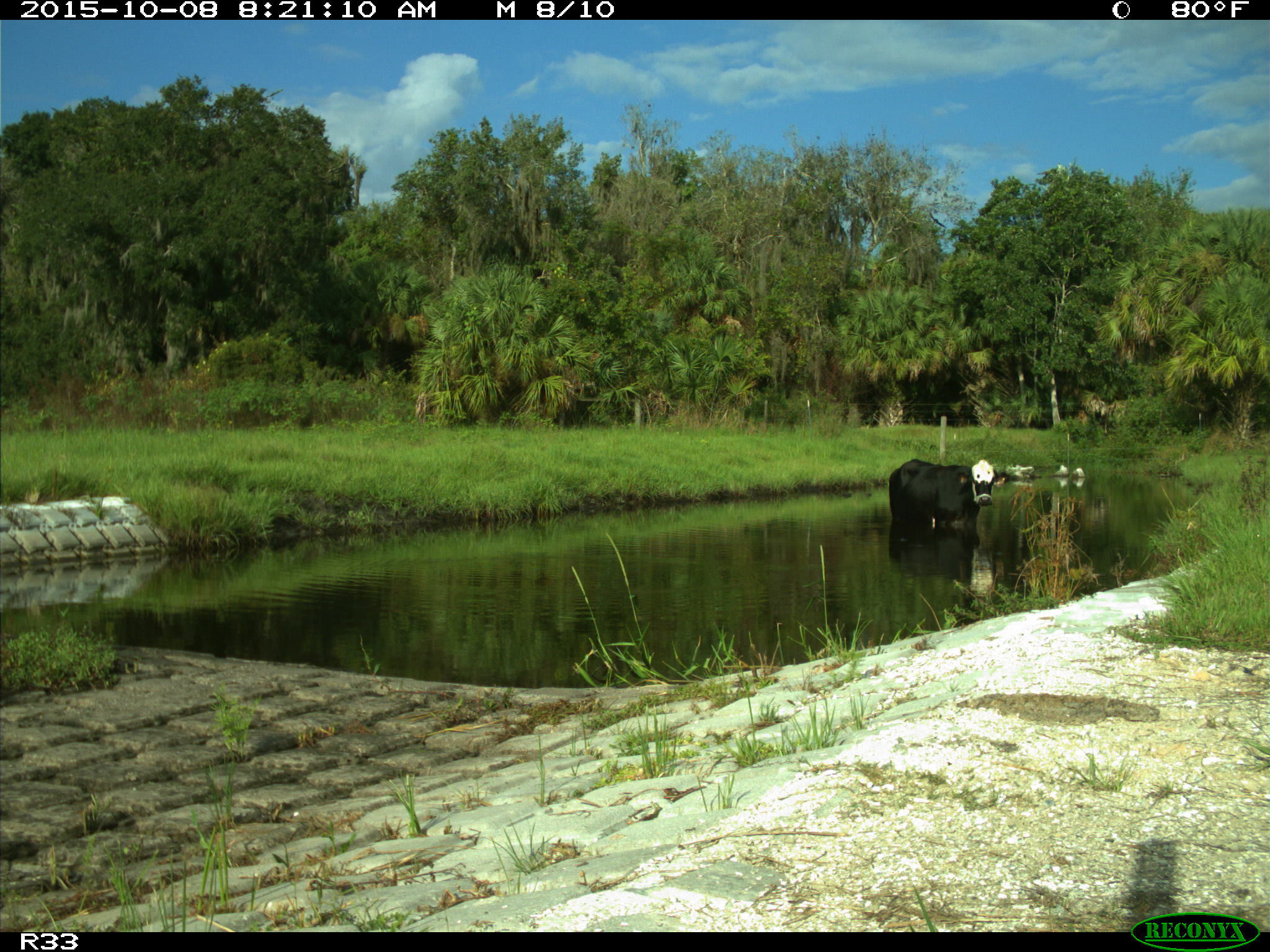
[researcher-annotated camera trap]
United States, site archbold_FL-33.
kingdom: Animalia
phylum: Chordata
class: Mammalia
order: Artiodactyla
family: Bovidae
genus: Bos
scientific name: Bos taurus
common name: domestic cow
Bos taurus (domestic cow).